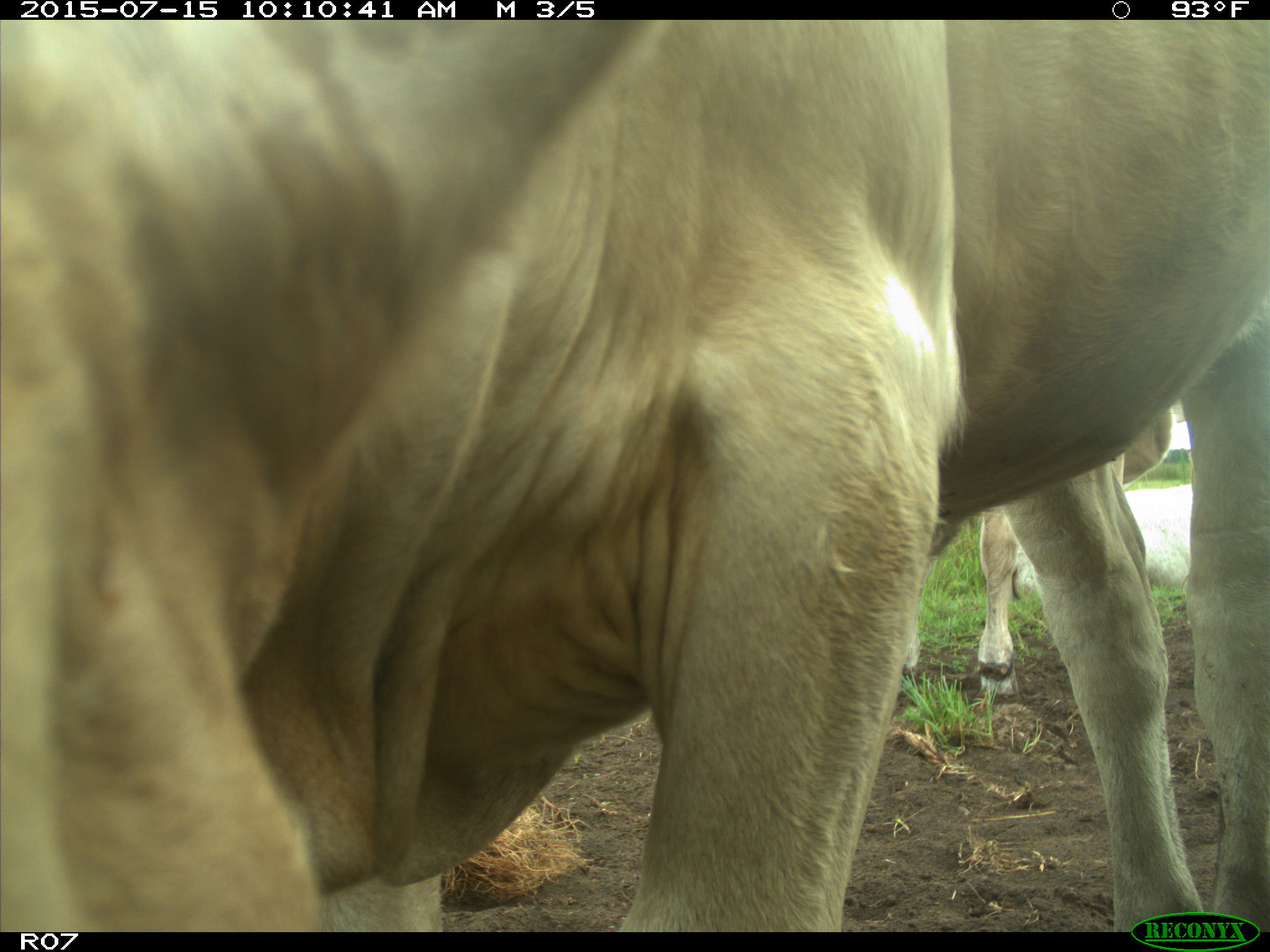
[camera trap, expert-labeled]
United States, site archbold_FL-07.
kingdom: Animalia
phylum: Chordata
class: Mammalia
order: Artiodactyla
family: Bovidae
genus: Bos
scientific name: Bos taurus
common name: domestic cow